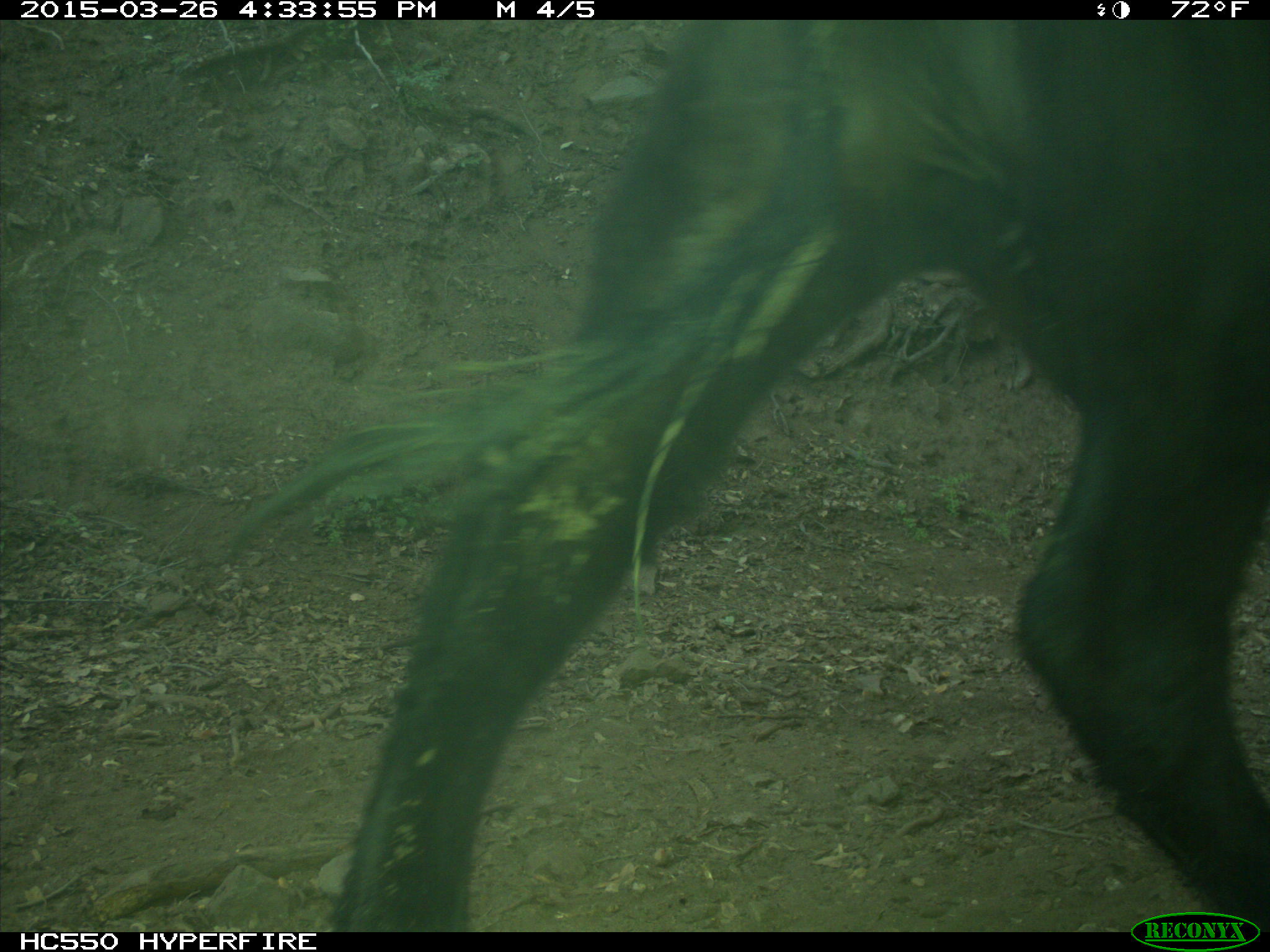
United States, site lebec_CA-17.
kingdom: Animalia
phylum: Chordata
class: Mammalia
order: Artiodactyla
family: Bovidae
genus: Bos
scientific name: Bos taurus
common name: domestic cow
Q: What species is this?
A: Bos taurus (domestic cow).